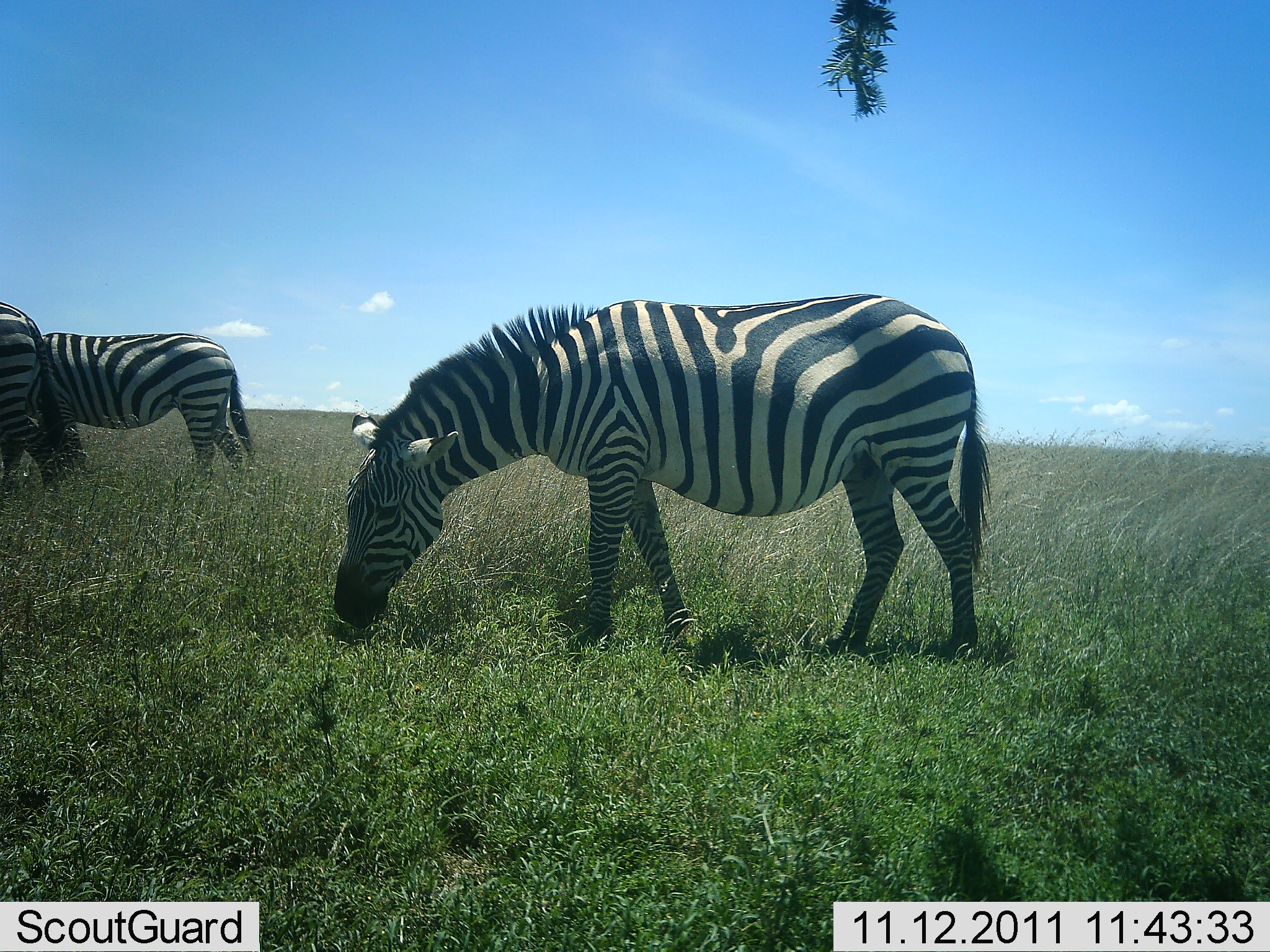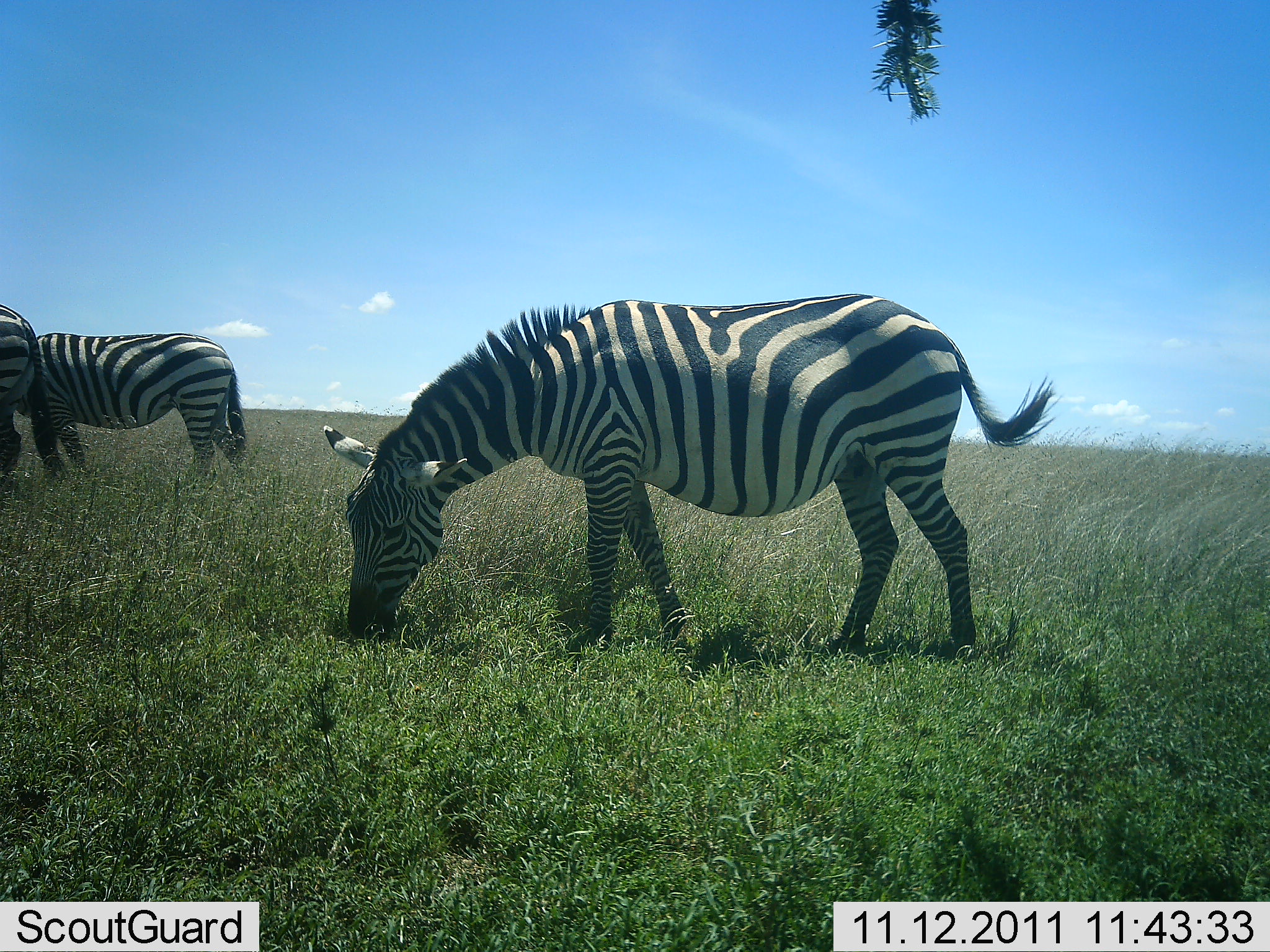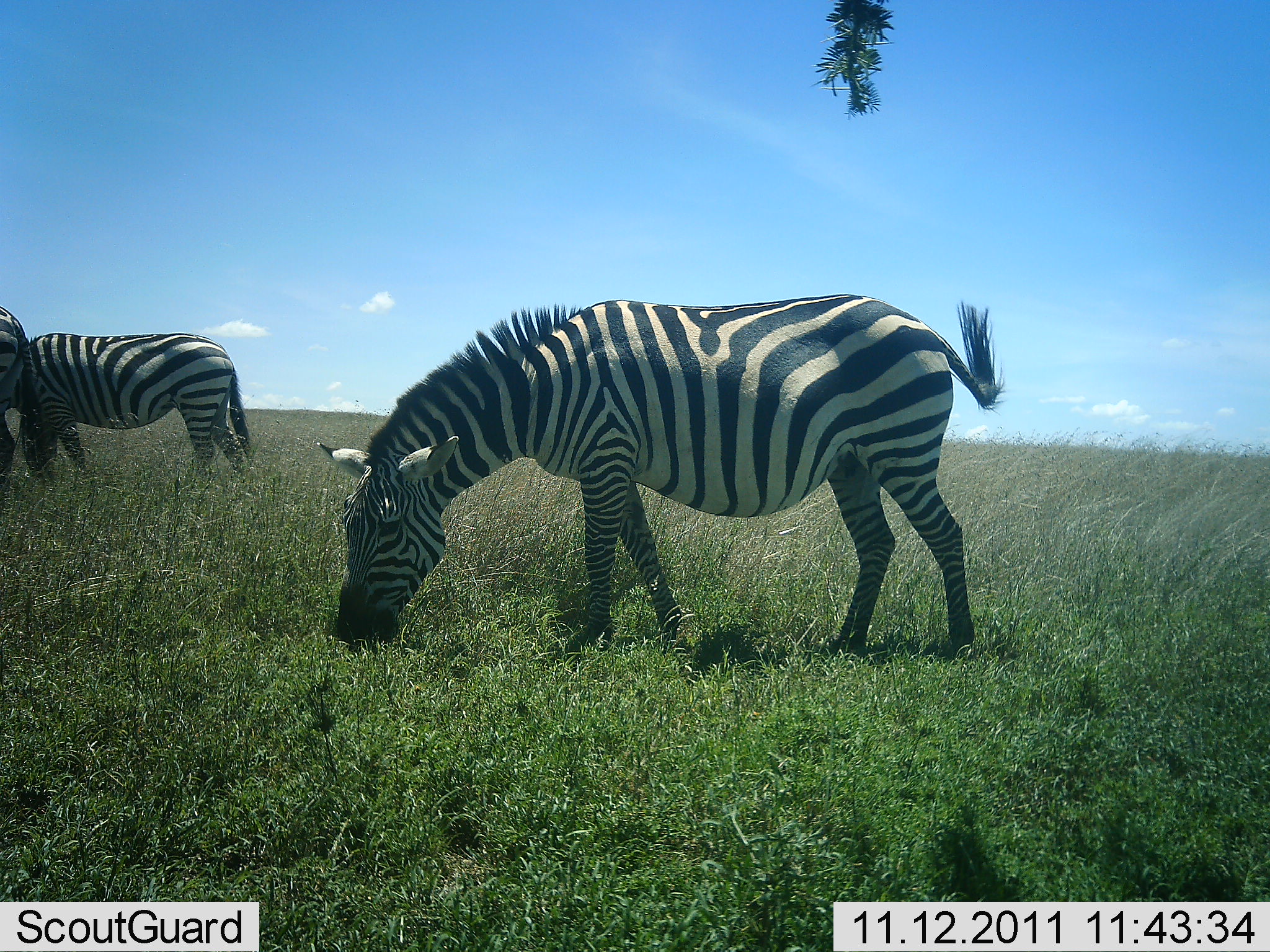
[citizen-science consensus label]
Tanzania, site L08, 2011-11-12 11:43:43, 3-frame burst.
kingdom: Animalia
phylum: Chordata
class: Mammalia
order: Perissodactyla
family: Equidae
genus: Equus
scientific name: Equus quagga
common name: plains zebra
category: zebra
Zebra (plains zebra) (Equus quagga), count 3. Behavior (volunteer vote fractions): standing 31%, resting 0%, moving 0%, interacting 0%. Young present (vote fraction): 0%. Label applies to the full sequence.